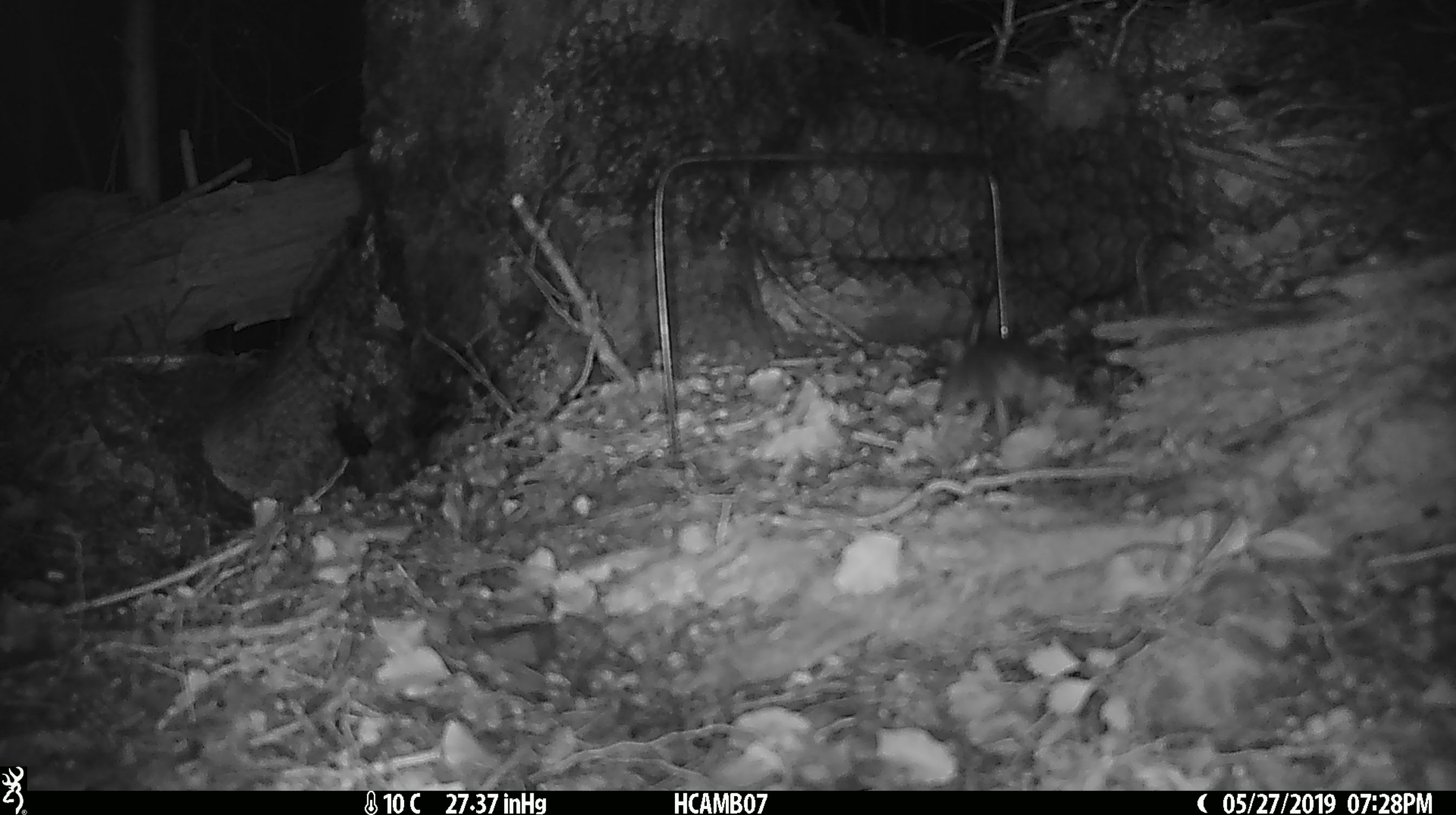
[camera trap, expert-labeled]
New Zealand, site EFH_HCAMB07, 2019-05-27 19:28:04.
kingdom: Animalia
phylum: Chordata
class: Mammalia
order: Rodentia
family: Muridae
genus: Mus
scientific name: Mus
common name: mouse